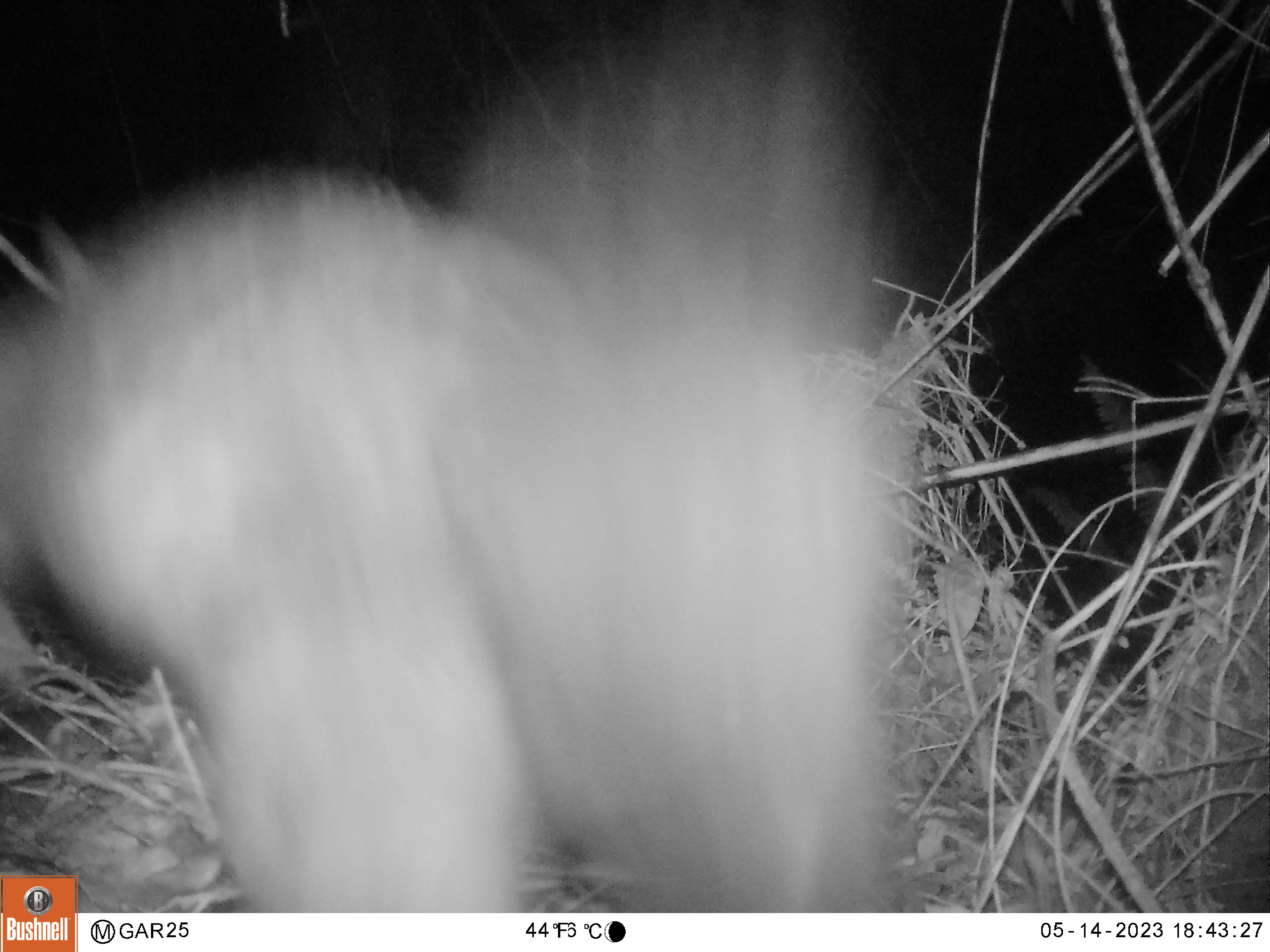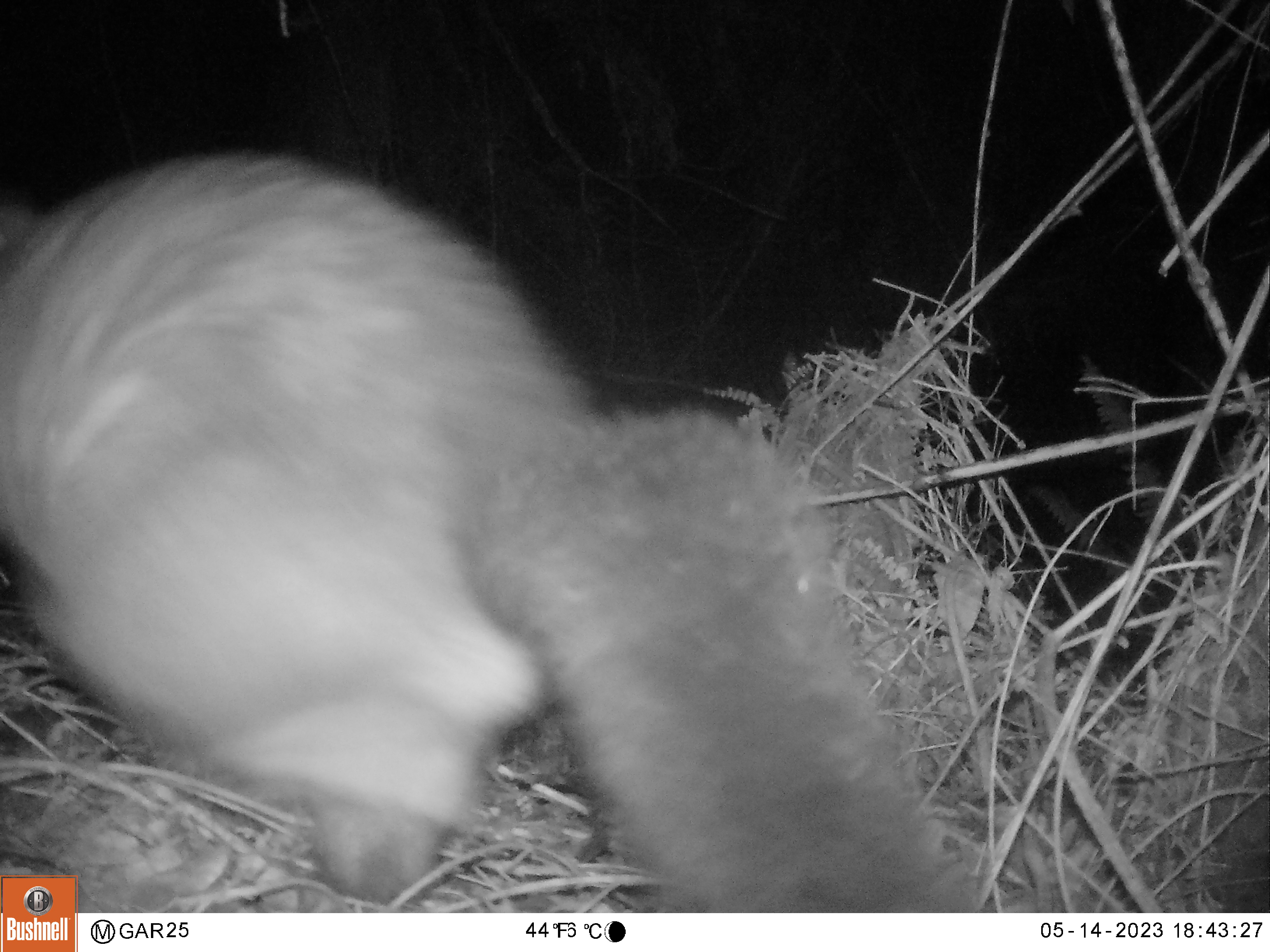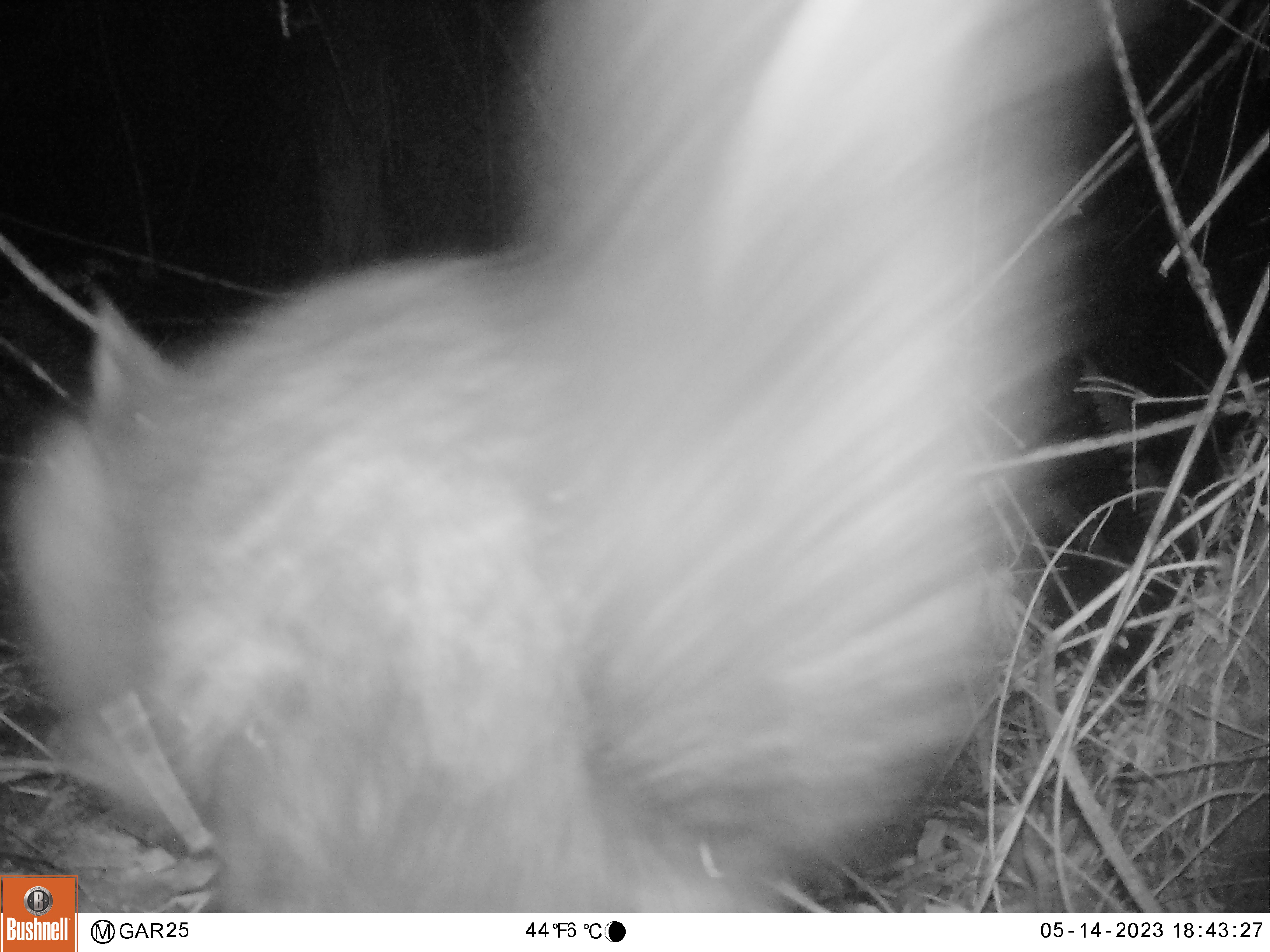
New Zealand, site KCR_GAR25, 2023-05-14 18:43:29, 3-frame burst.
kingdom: Animalia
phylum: Chordata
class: Mammalia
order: Diprotodontia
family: Phalangeridae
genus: Trichosurus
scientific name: Trichosurus vulpecula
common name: common brushtail possum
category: possum